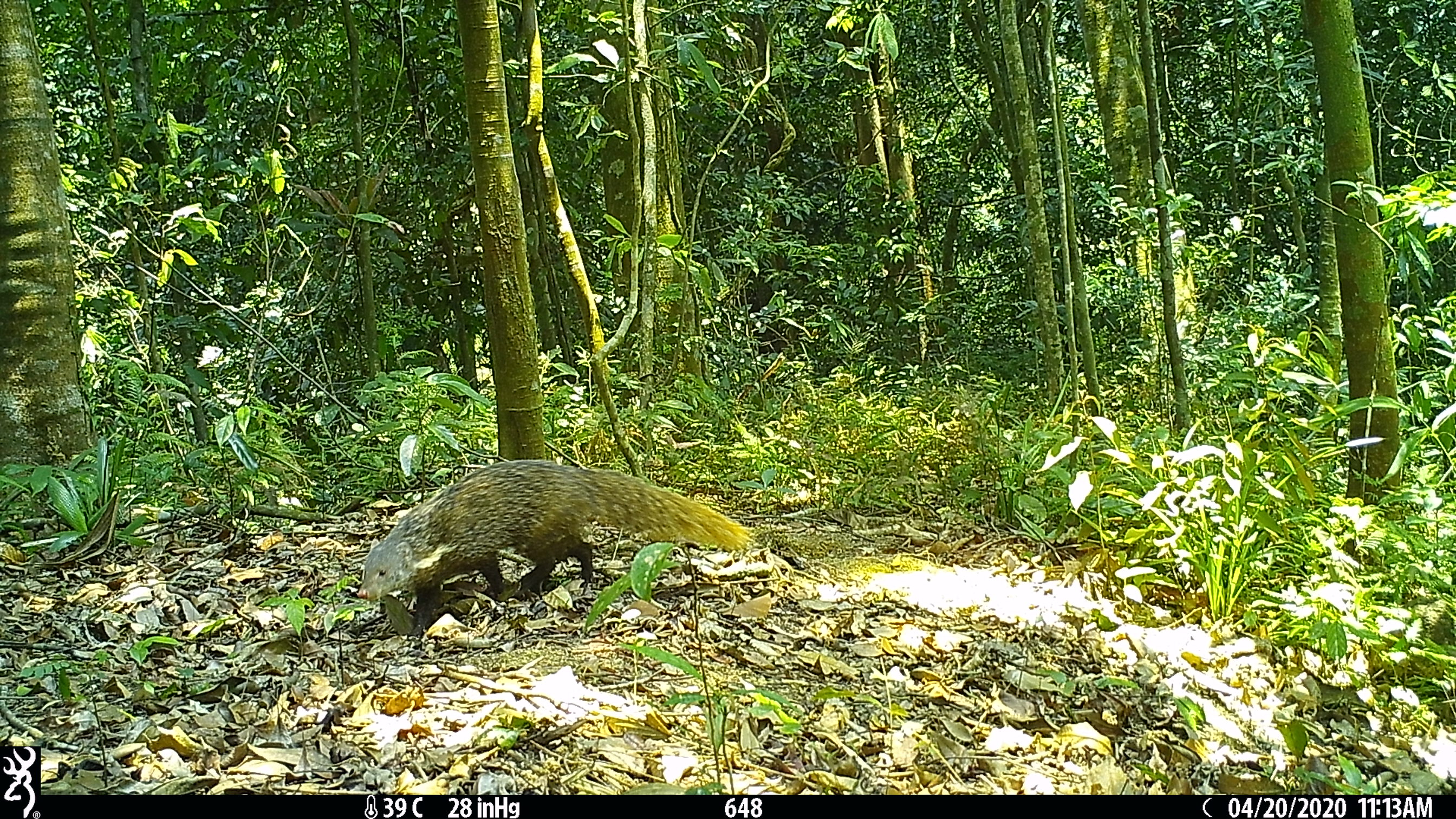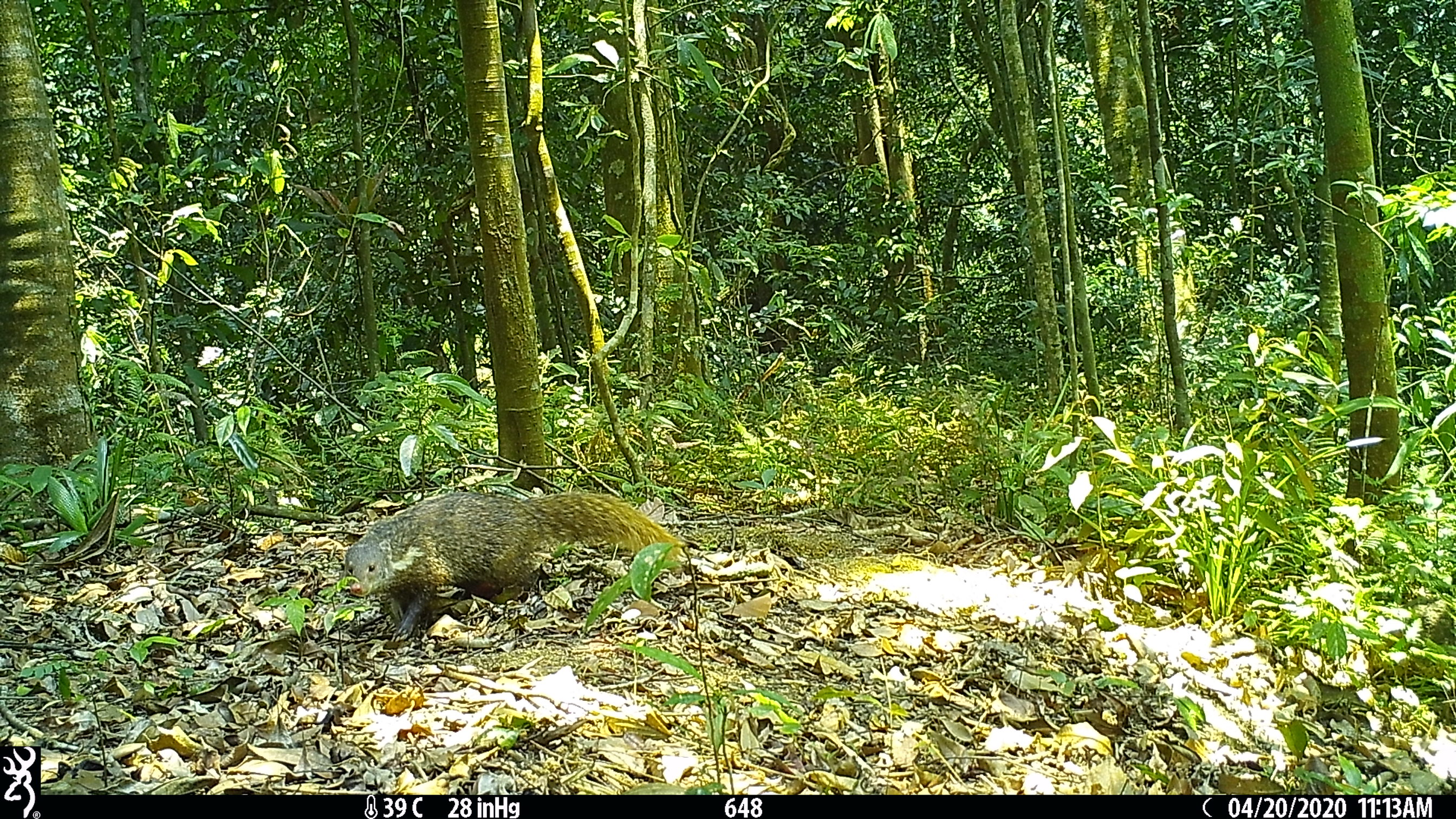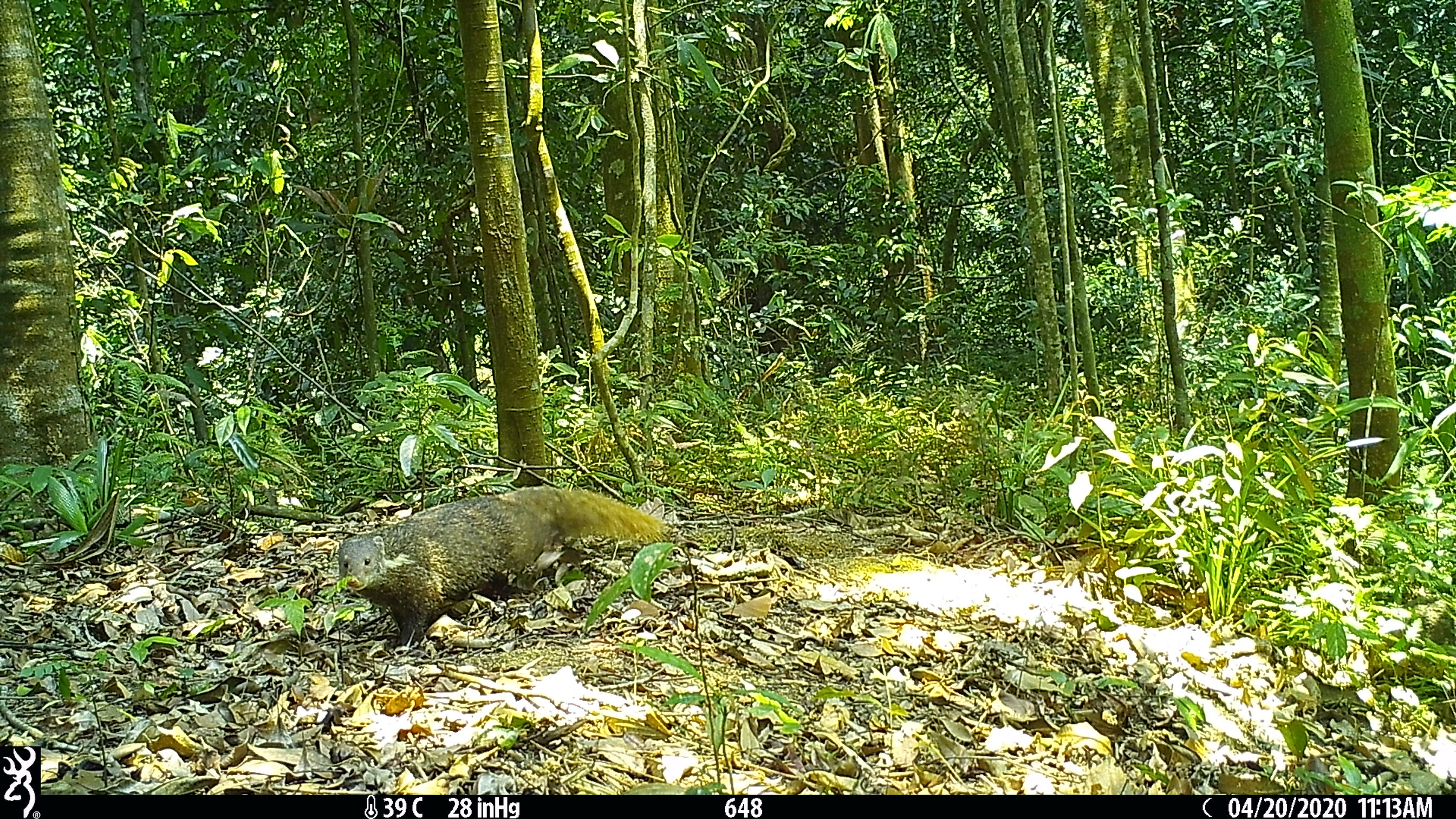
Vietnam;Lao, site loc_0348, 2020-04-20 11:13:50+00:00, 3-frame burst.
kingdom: Animalia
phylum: Chordata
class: Mammalia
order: Carnivora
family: Herpestidae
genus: Urva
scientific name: Urva urva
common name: crab-eating mongoose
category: crab eating mongoose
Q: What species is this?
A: Crab eating mongoose (crab-eating mongoose) (Urva urva).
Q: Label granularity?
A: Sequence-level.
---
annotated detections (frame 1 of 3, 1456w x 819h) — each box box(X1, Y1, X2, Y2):
crab eating mongoose: box(356, 458, 755, 638)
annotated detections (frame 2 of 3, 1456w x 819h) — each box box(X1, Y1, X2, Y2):
crab eating mongoose: box(345, 491, 689, 642)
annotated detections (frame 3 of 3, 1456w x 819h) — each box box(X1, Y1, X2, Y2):
crab eating mongoose: box(338, 485, 673, 647)